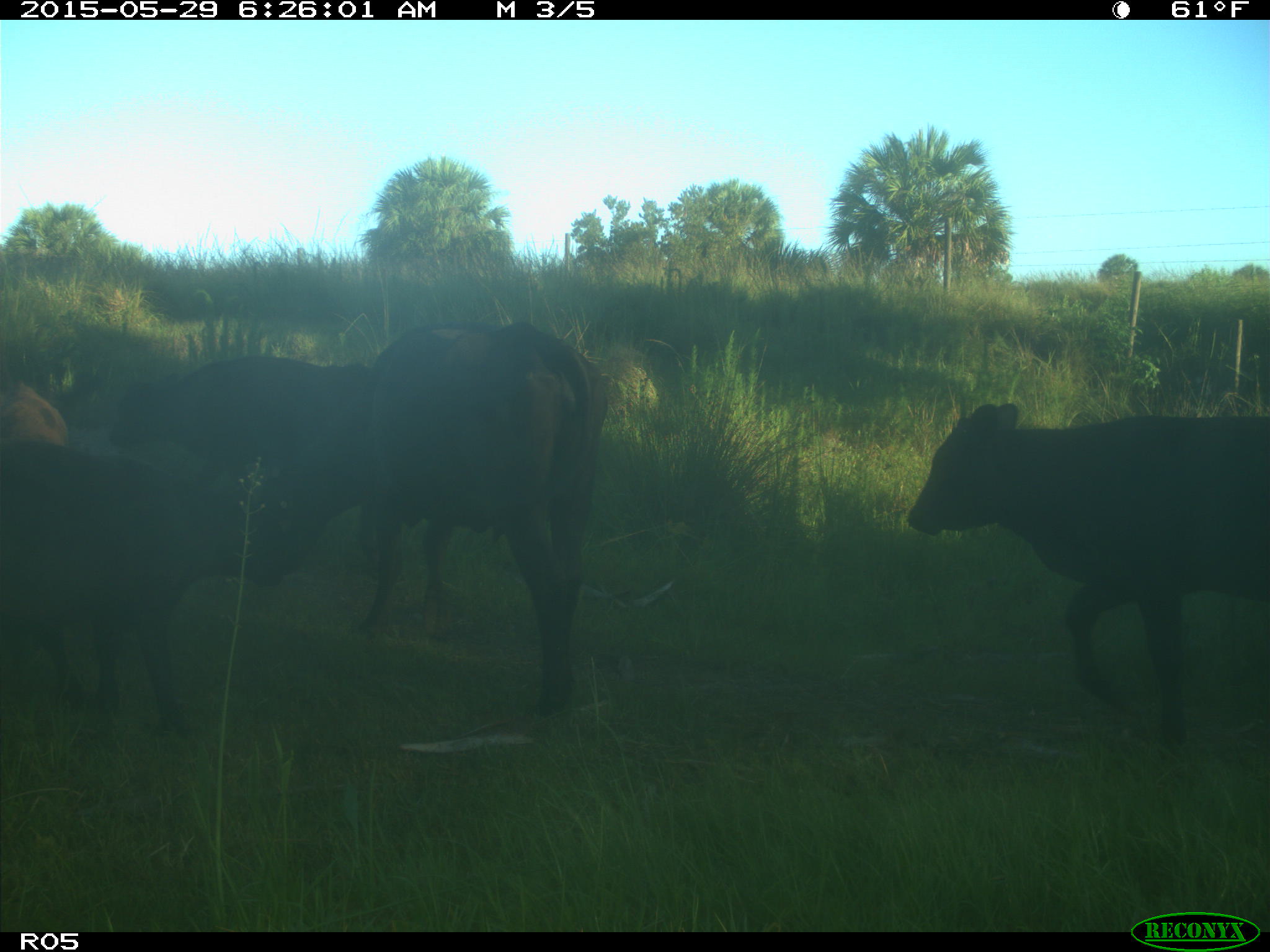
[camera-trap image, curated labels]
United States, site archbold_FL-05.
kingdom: Animalia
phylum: Chordata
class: Mammalia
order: Artiodactyla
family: Bovidae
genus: Bos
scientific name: Bos taurus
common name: domestic cow